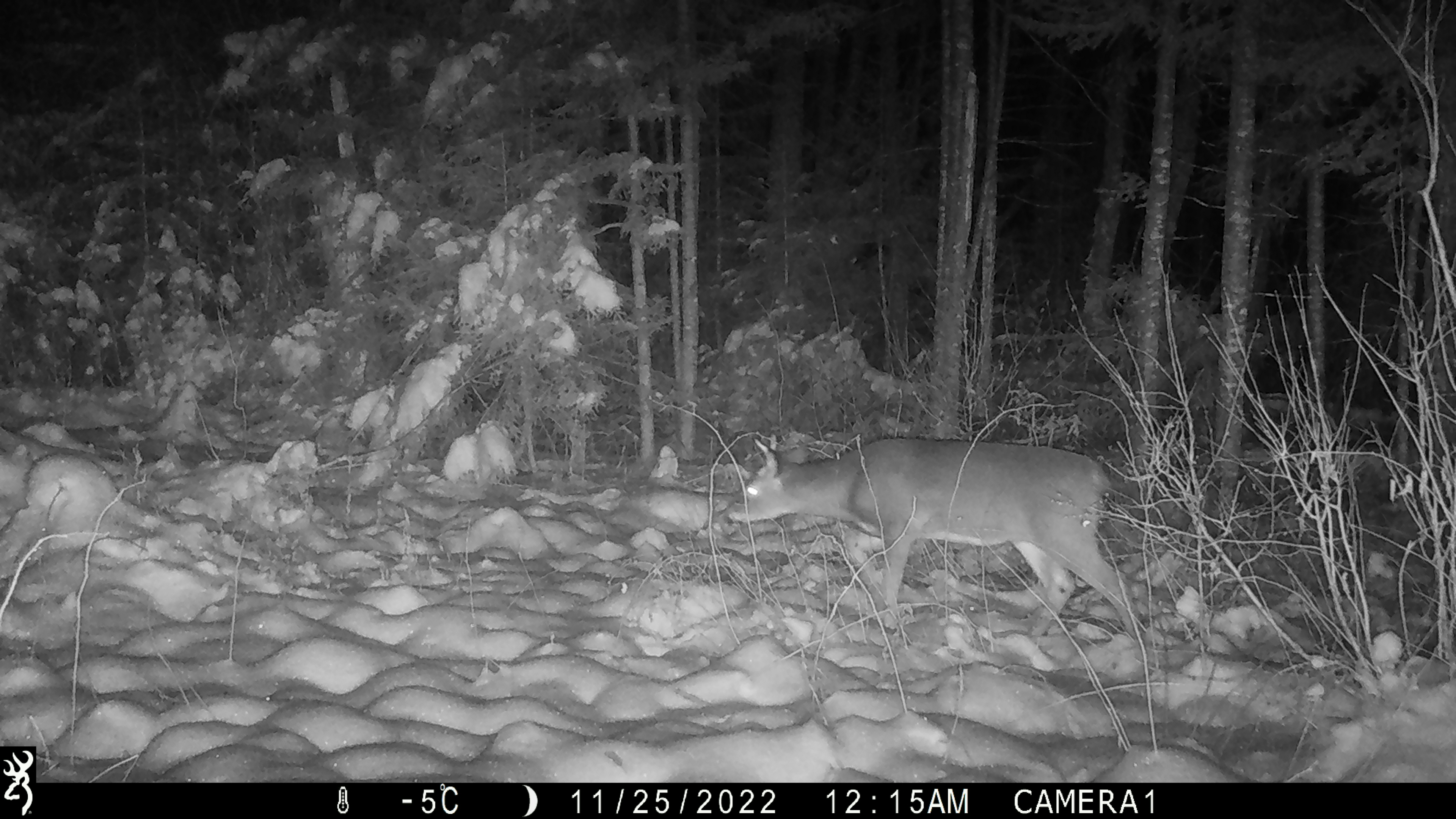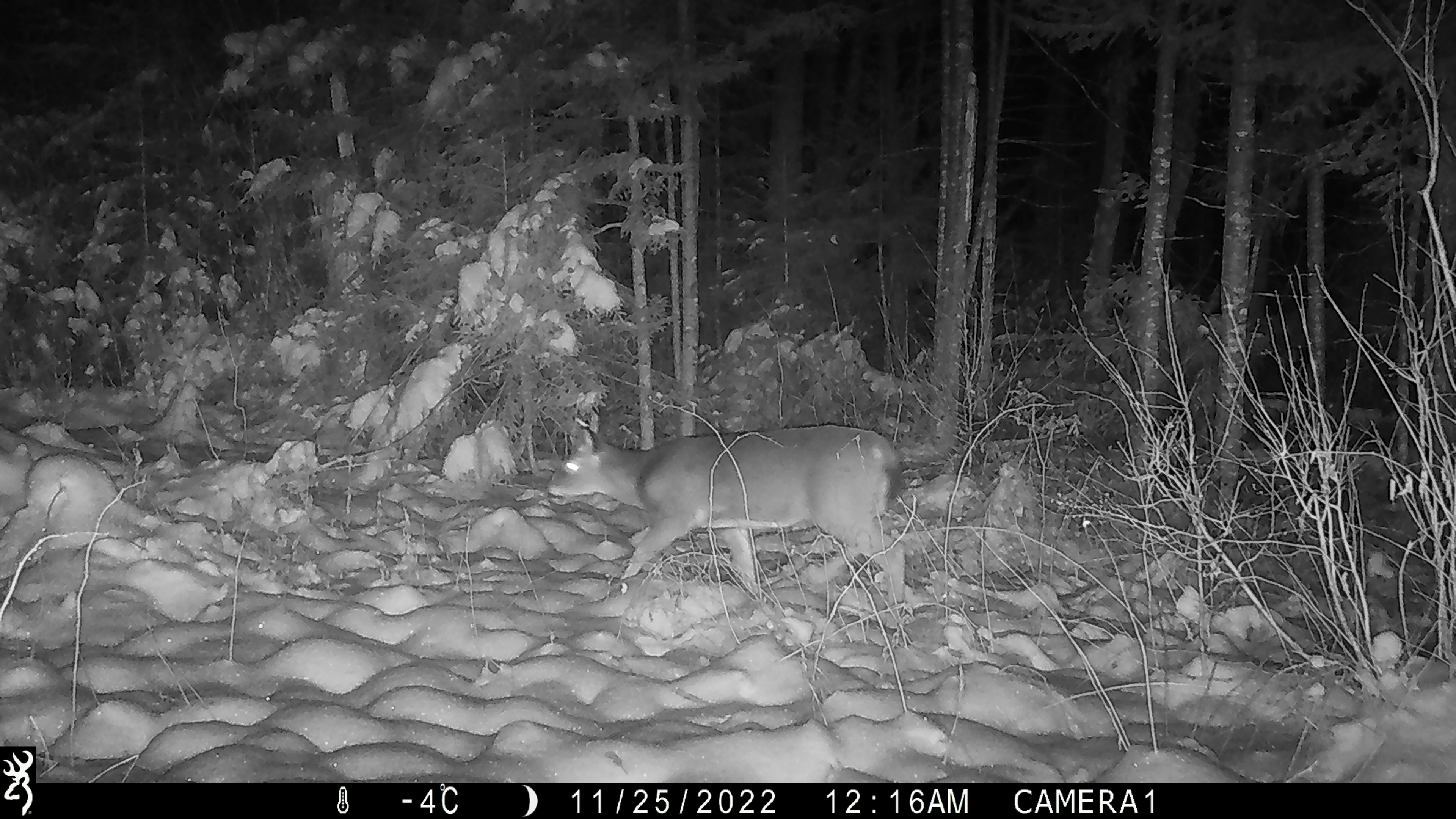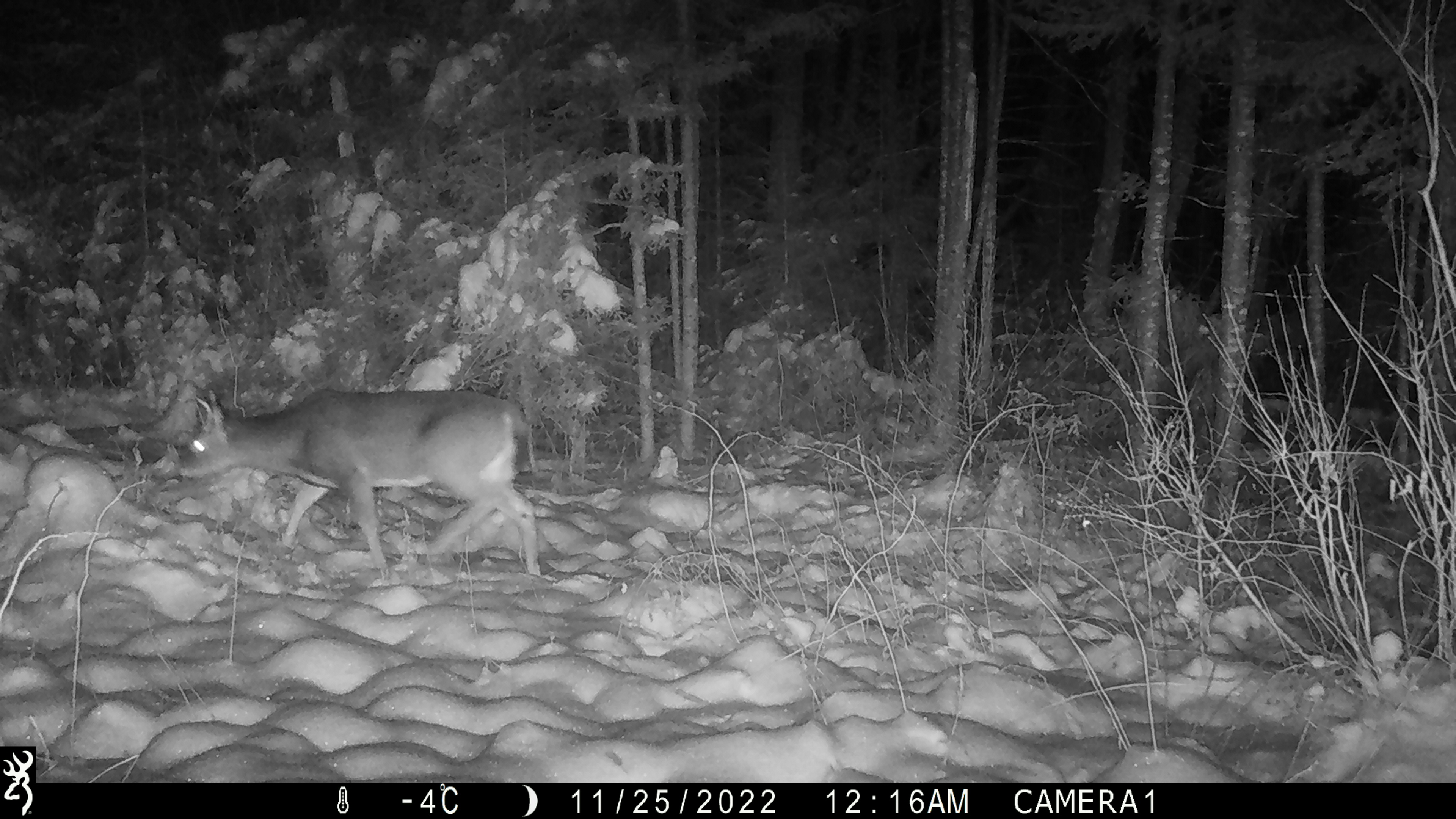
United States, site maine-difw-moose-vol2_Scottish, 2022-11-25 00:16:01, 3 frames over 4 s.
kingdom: Animalia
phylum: Chordata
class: Mammalia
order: Artiodactyla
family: Cervidae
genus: Odocoileus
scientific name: Odocoileus virginianus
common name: white-tailed deer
White-tailed deer (Odocoileus virginianus).